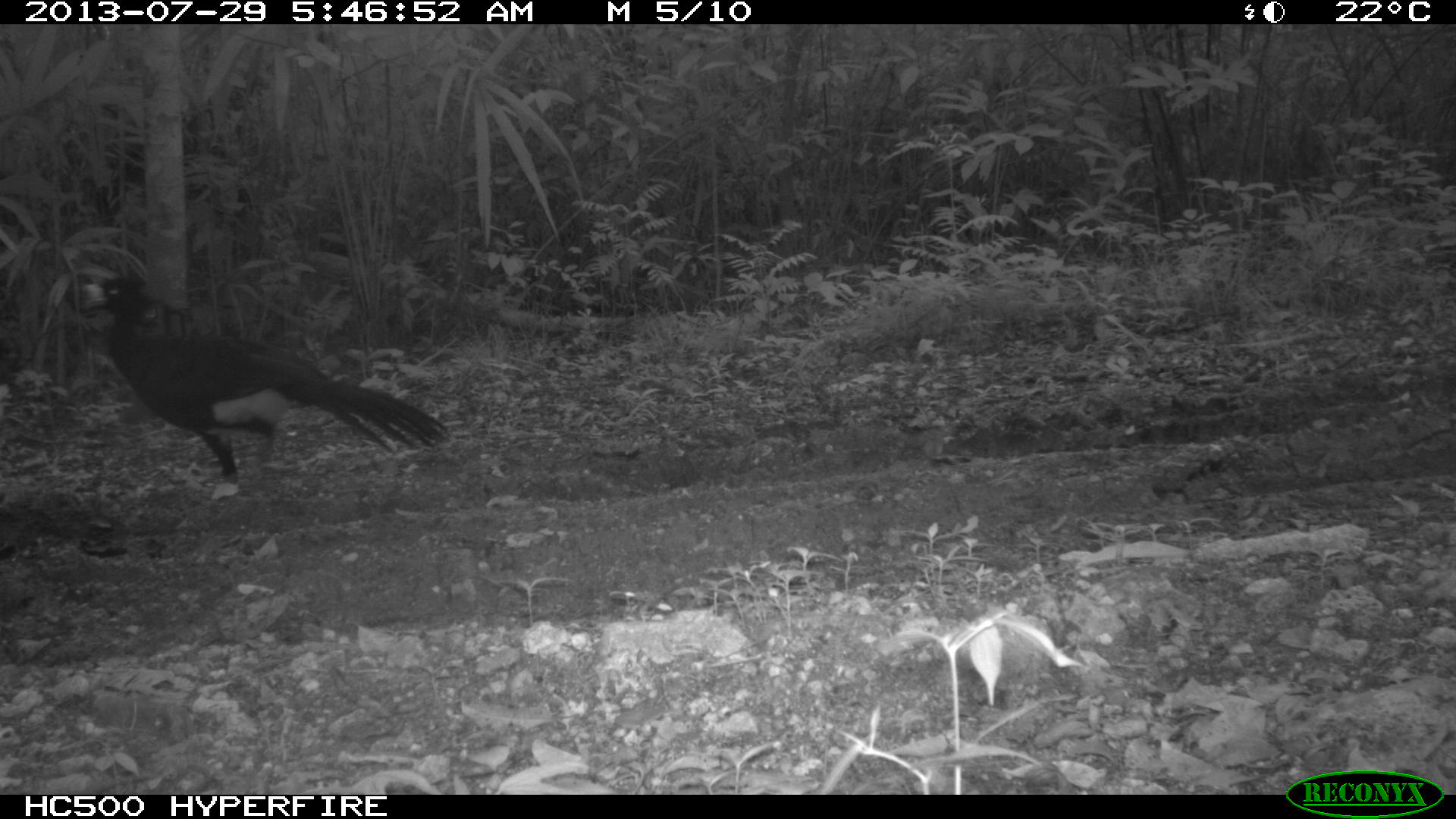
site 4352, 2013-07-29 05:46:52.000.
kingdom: Animalia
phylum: Chordata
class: Aves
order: Galliformes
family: Cracidae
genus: Crax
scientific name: Crax rubra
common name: great curassow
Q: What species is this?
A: Crax rubra (great curassow).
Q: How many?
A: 1.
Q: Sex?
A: Male.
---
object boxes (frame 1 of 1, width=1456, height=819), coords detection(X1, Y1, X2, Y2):
crax rubra: detection(71, 269, 455, 493)